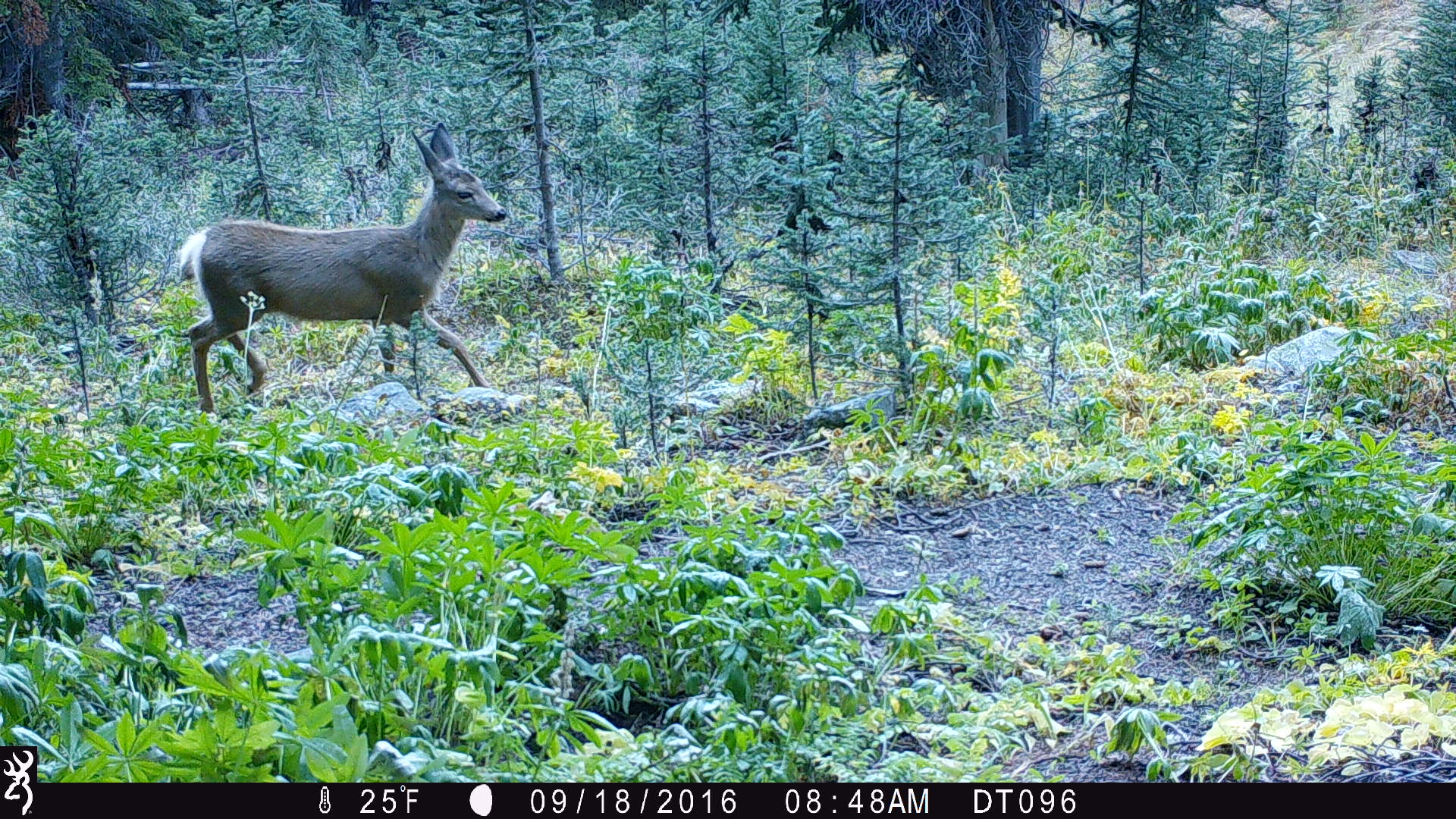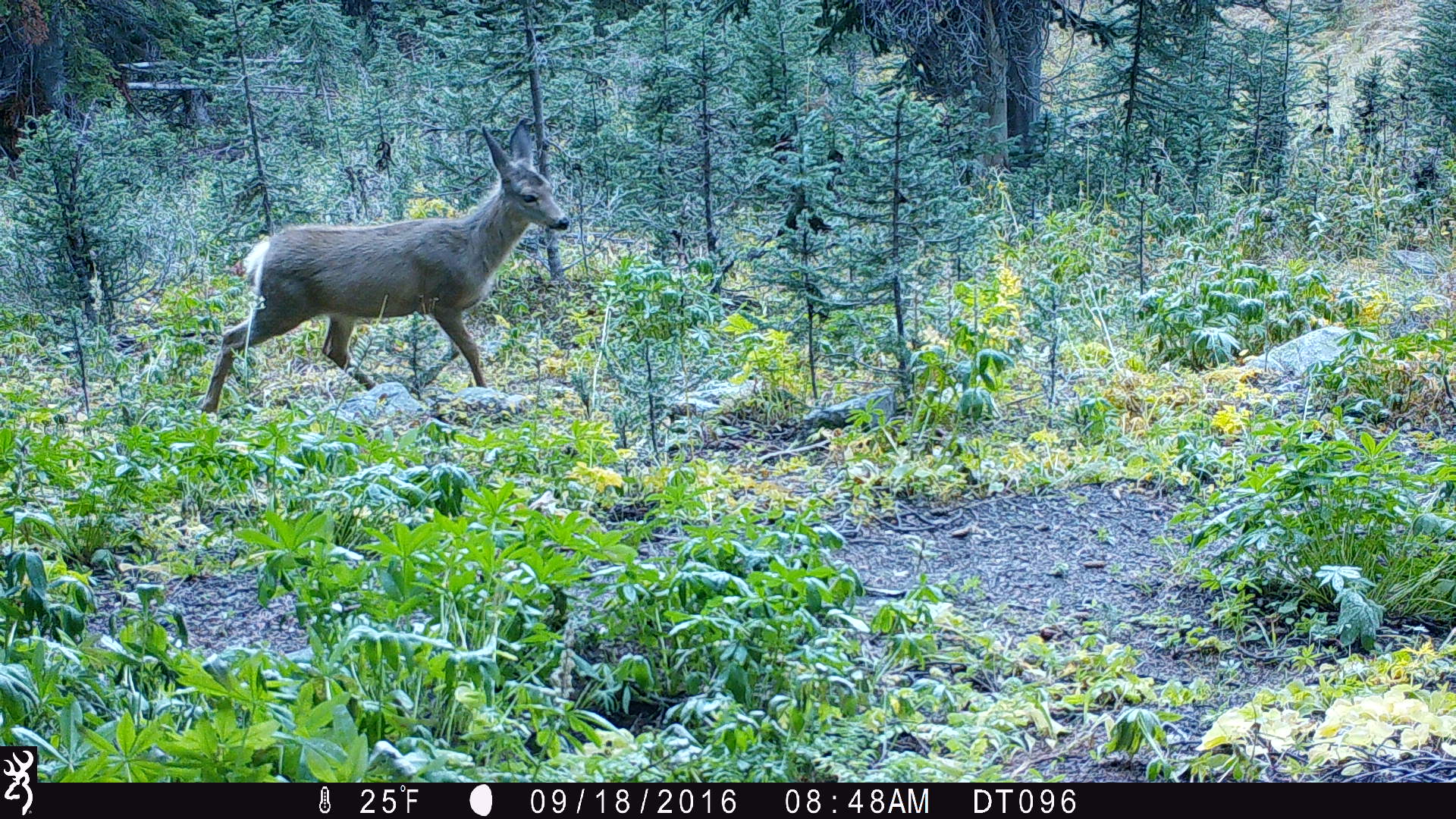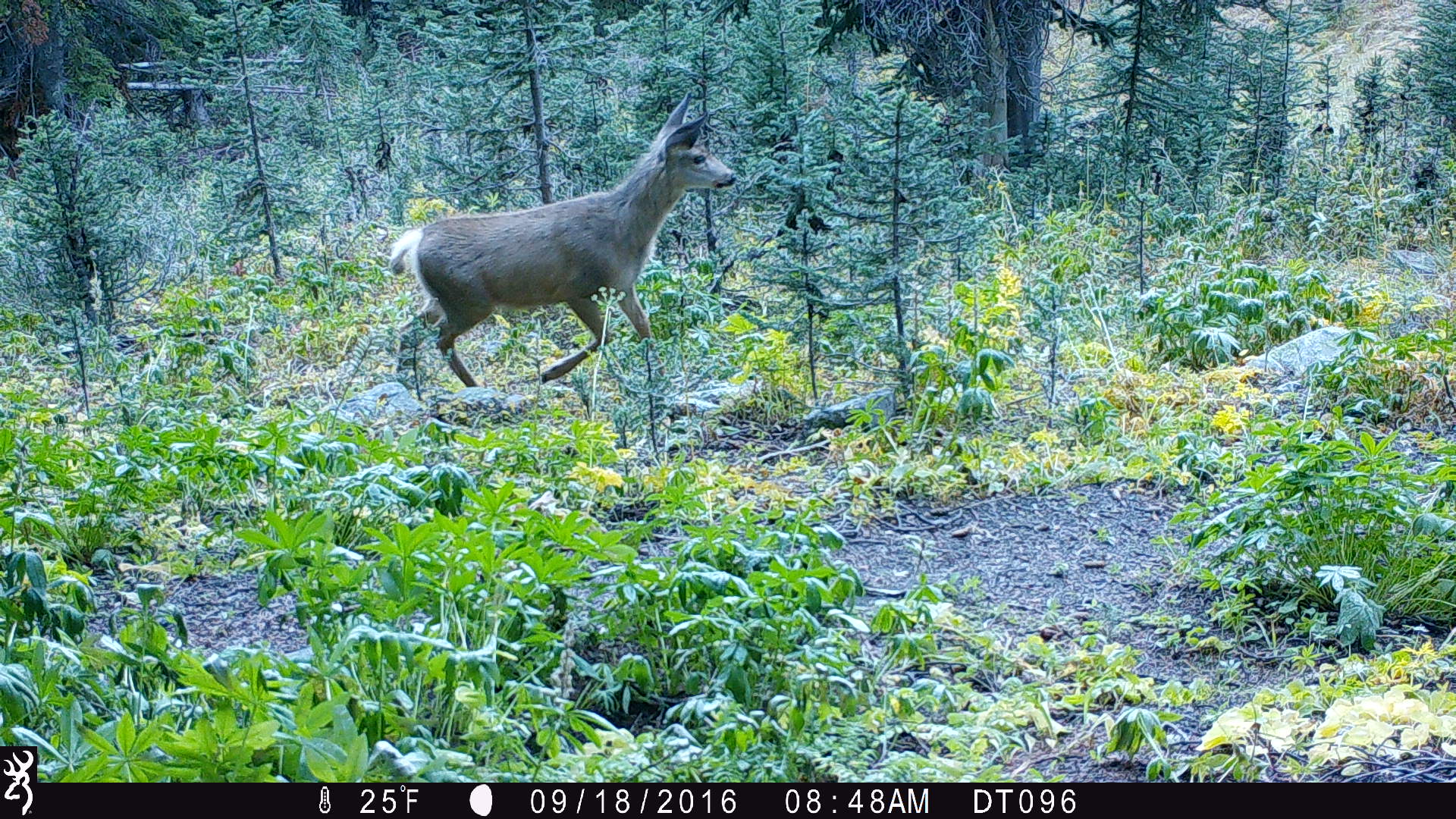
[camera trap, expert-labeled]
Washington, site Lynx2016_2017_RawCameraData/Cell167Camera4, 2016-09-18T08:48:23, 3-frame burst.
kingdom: Animalia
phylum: Chordata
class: Mammalia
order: Artiodactyla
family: Cervidae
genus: Odocoileus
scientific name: Odocoileus hemionus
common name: mule deer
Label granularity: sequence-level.